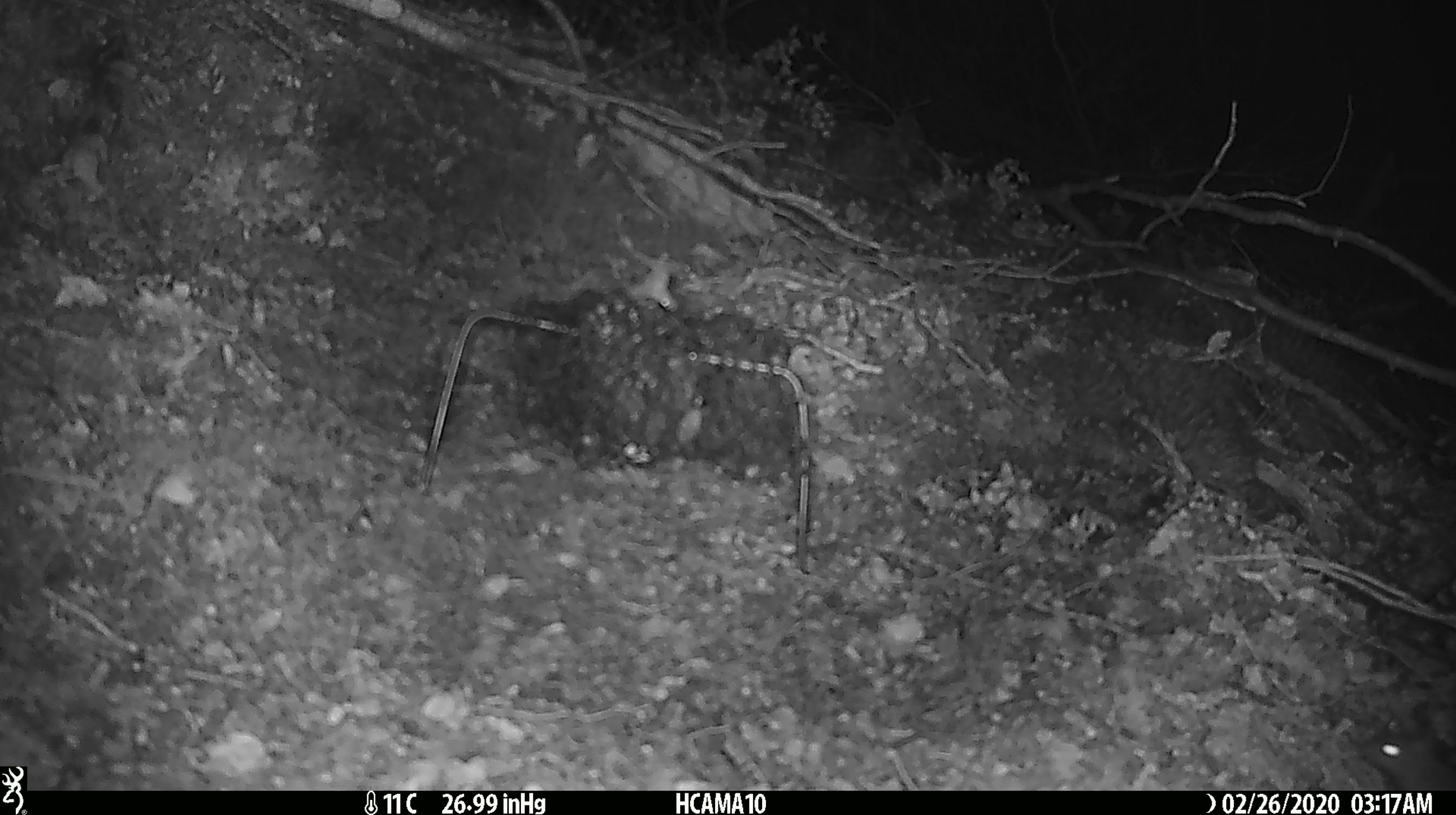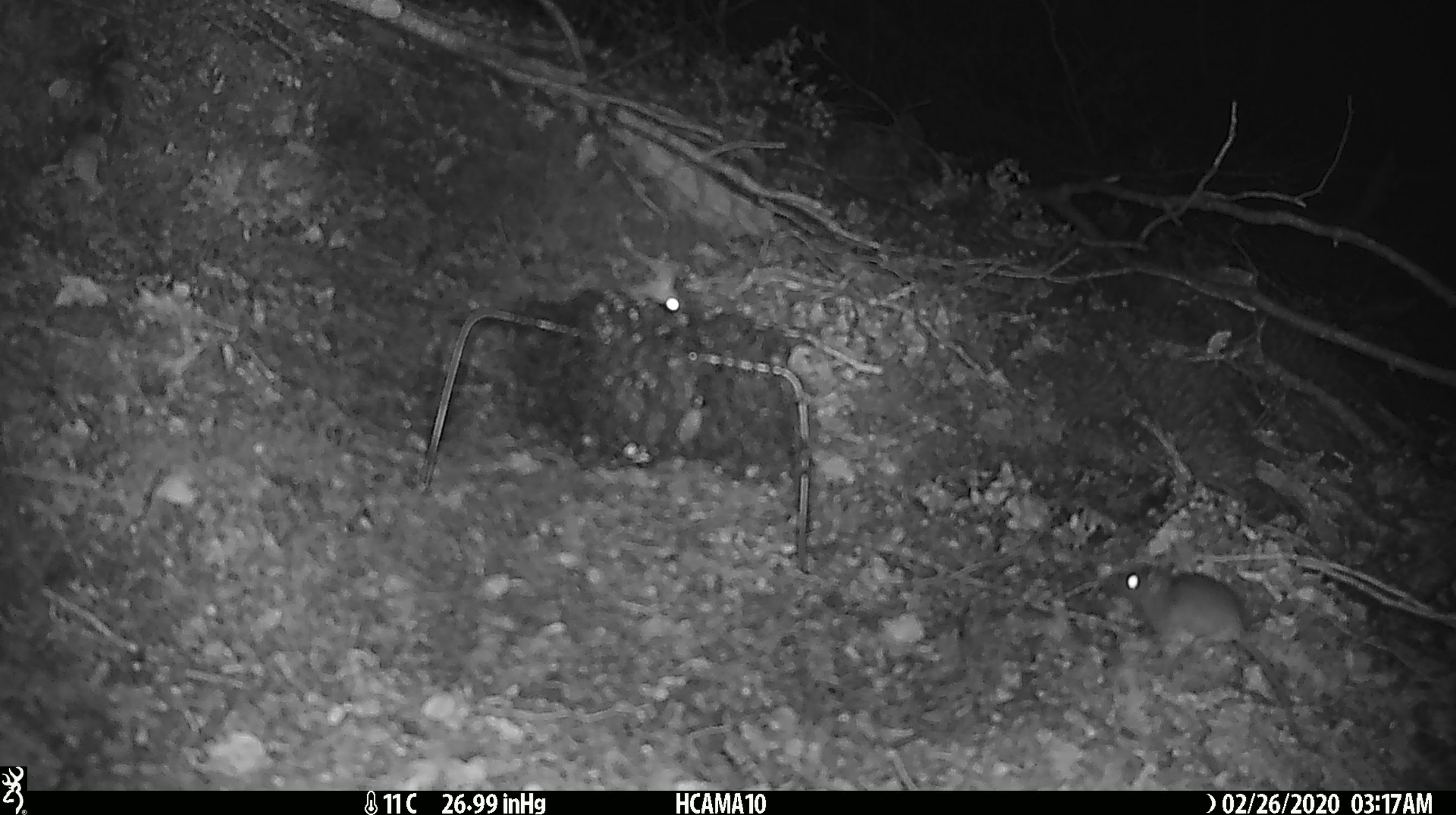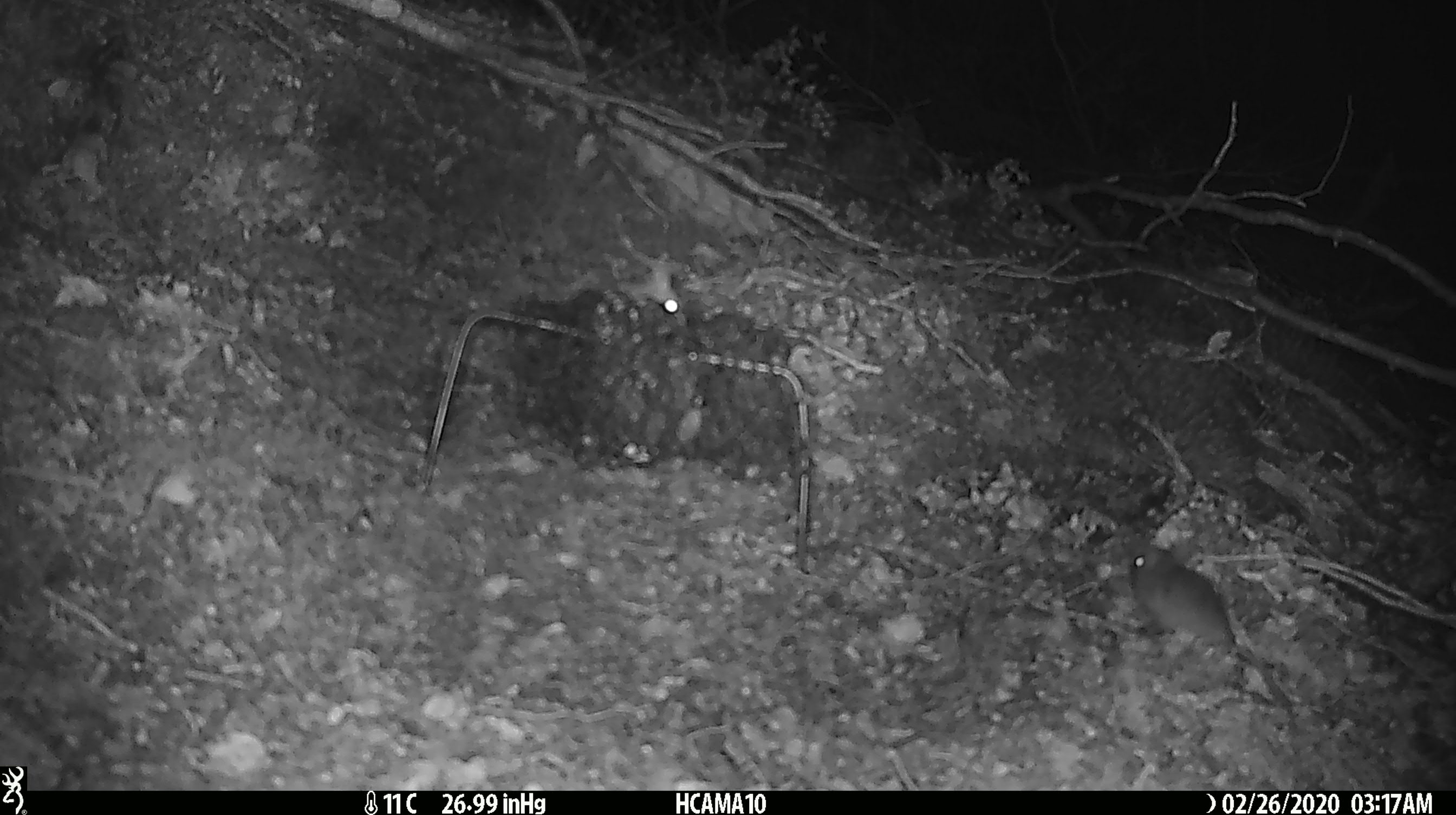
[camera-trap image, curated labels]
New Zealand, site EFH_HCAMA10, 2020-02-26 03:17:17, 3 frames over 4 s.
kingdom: Animalia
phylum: Chordata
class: Mammalia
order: Rodentia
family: Muridae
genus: Mus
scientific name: Mus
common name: mouse